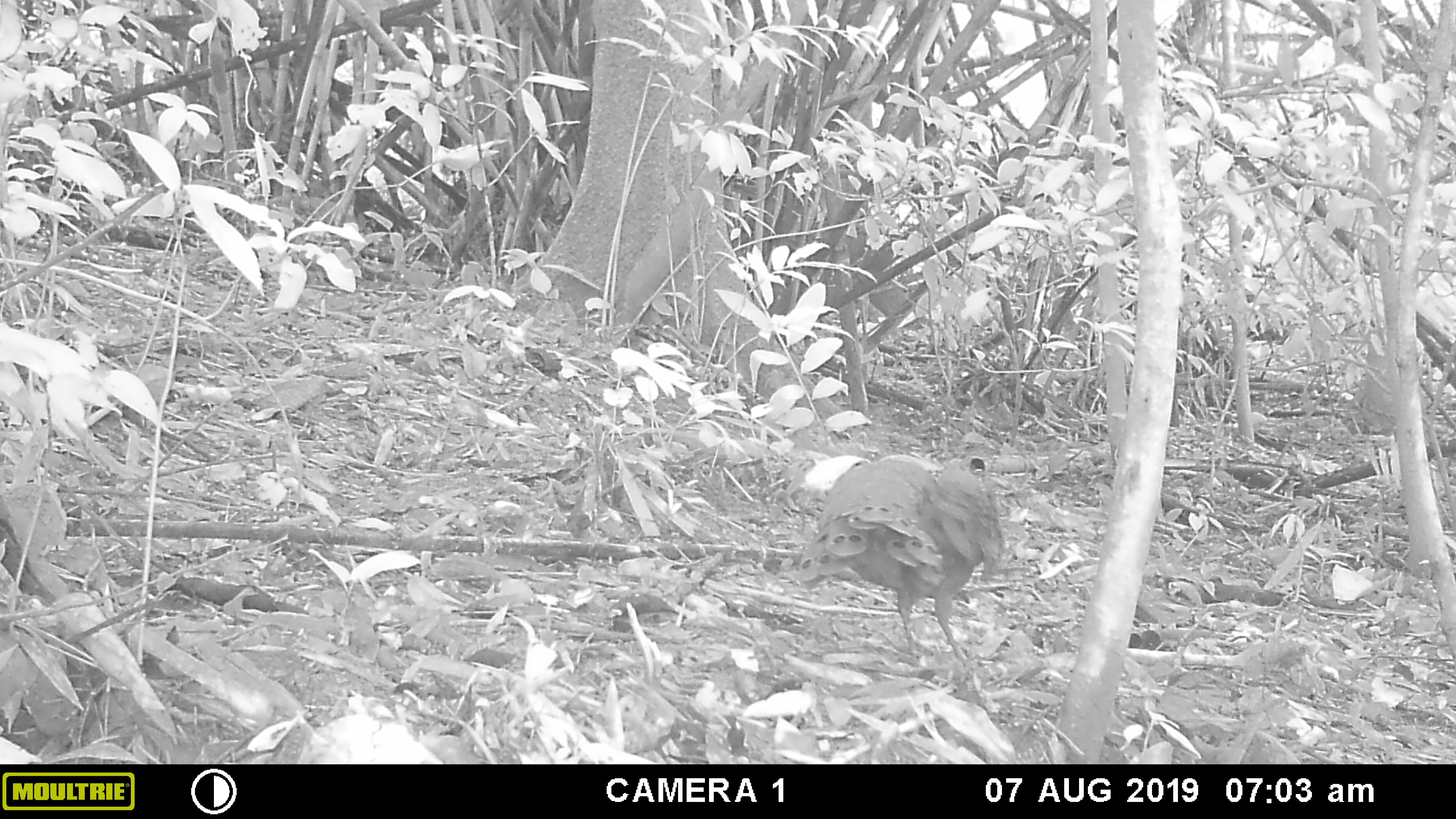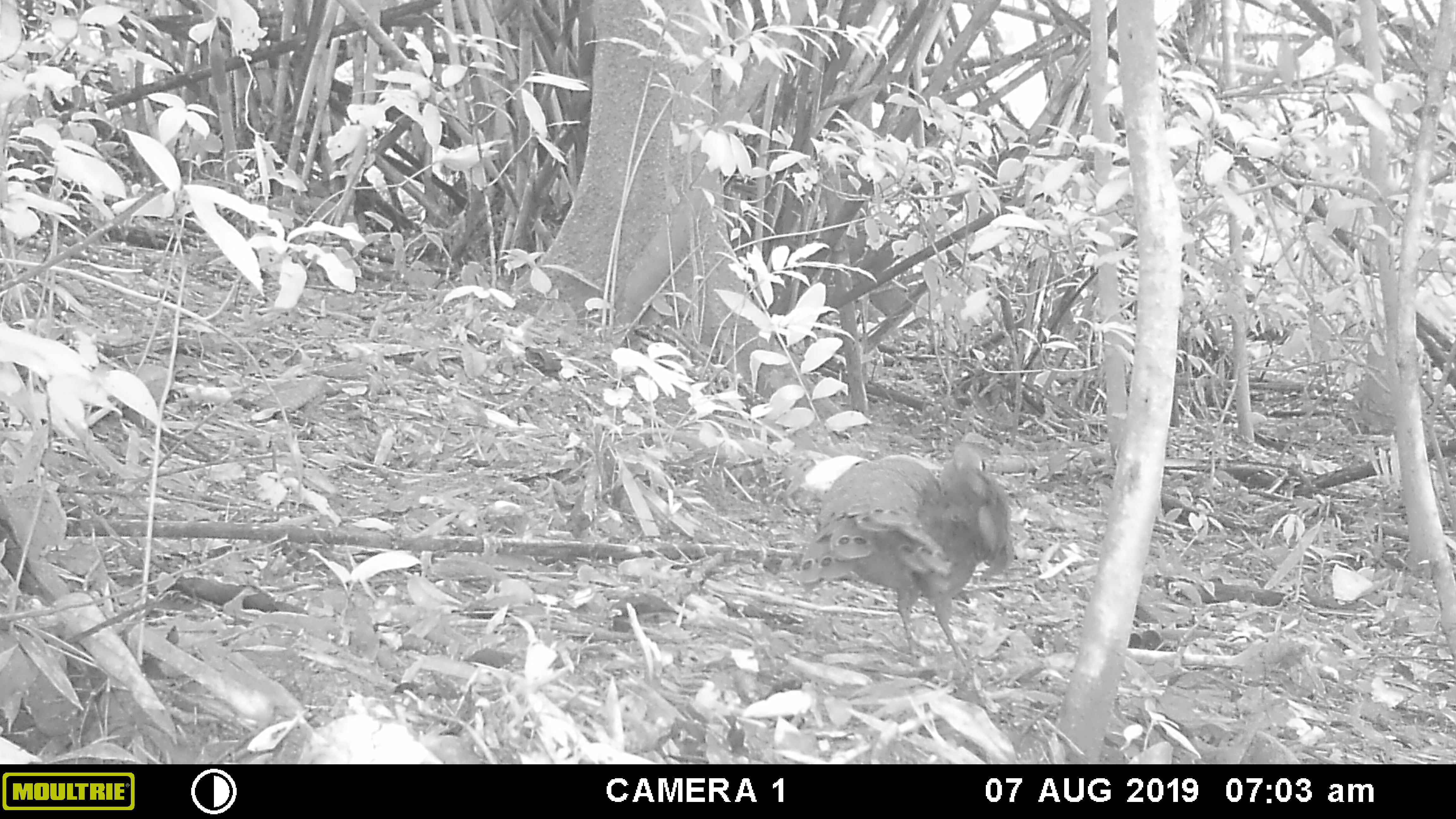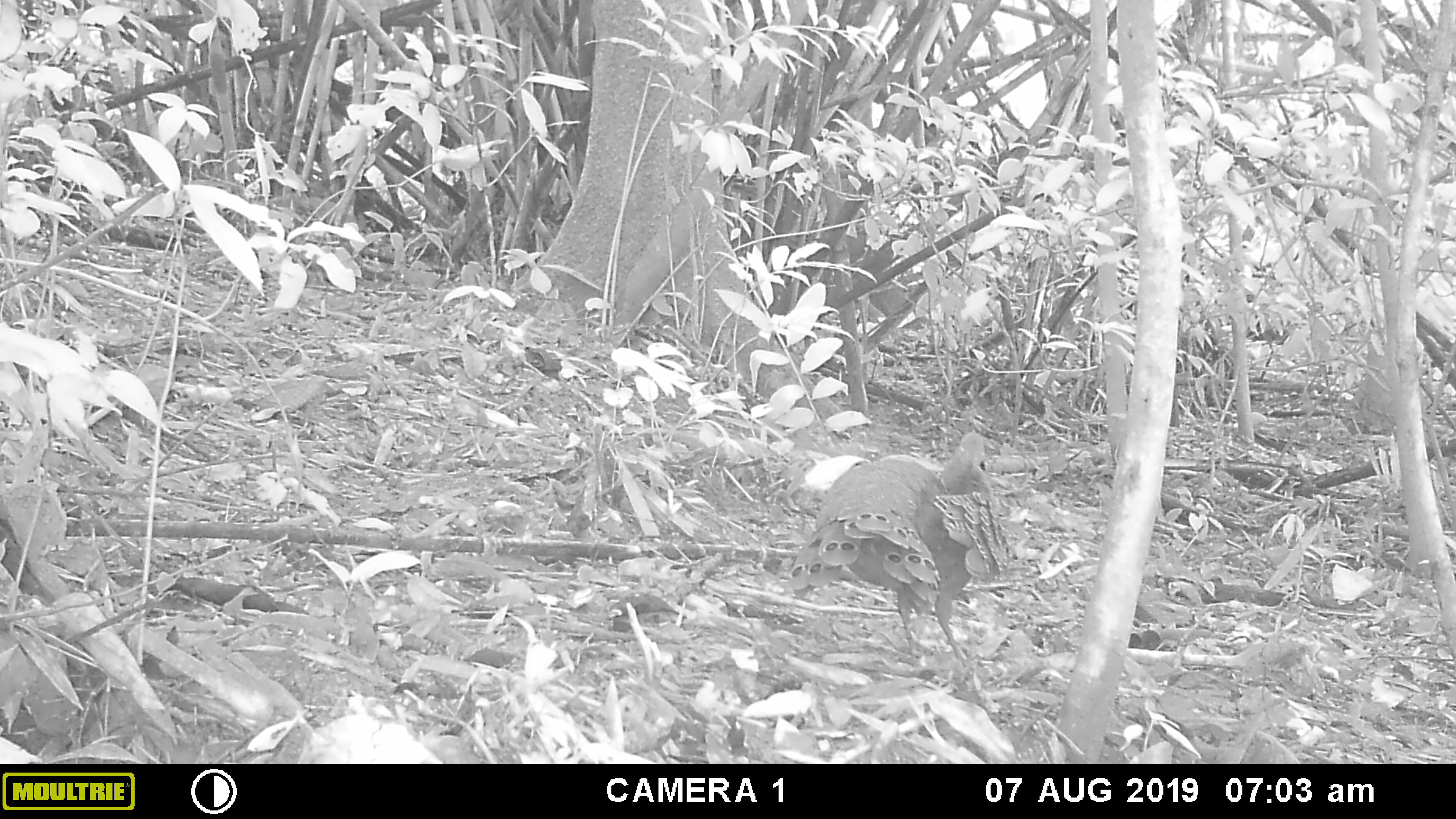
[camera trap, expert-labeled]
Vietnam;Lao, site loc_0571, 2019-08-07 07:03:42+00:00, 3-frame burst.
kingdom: Animalia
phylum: Chordata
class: Aves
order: Galliformes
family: Phasianidae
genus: Polyplectron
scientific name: Polyplectron bicalcaratum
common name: gray peacock-pheasant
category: grey peacock pheasant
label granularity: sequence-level